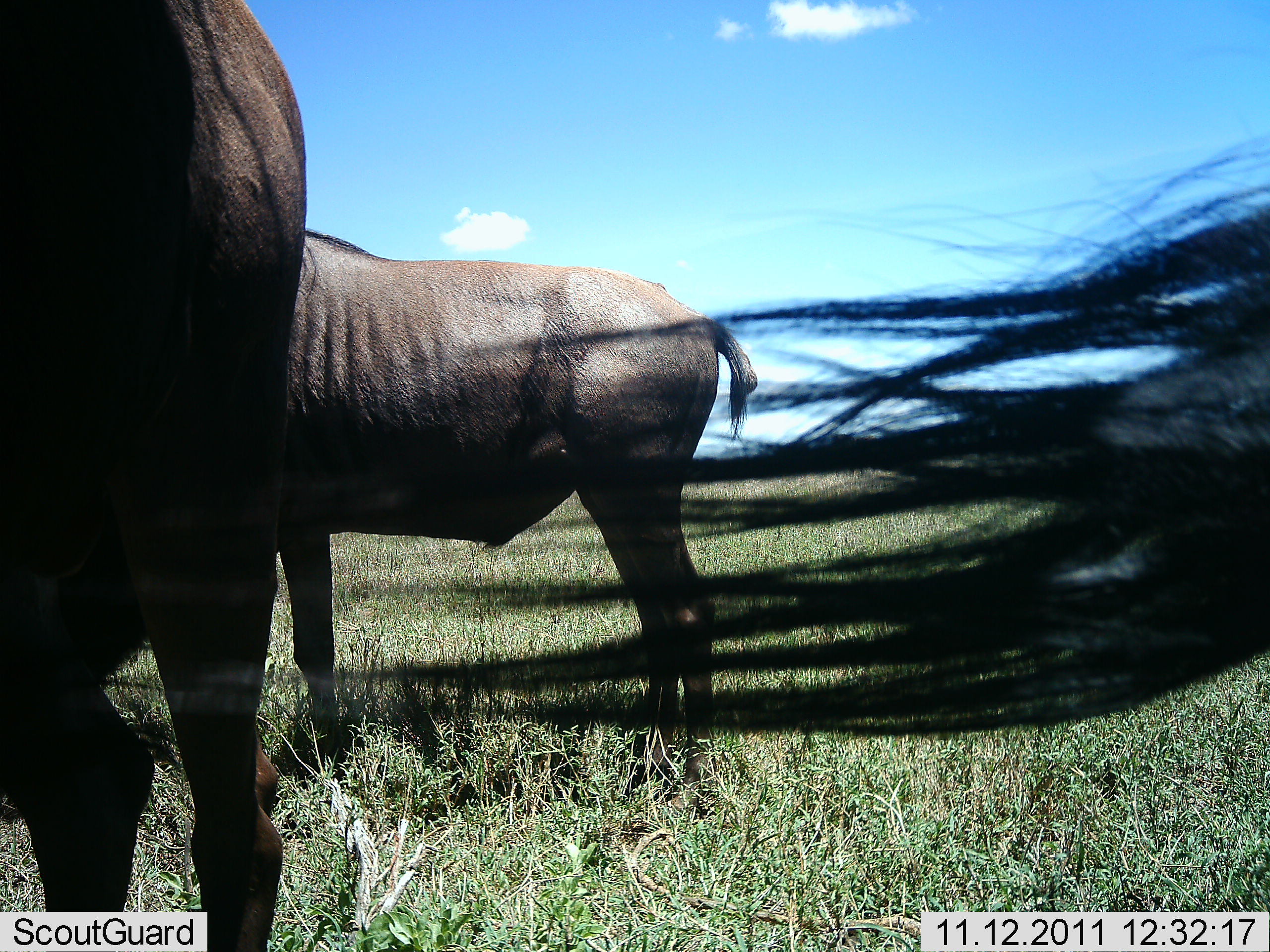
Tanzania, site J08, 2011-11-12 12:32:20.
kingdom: Animalia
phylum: Chordata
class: Mammalia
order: Artiodactyla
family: Bovidae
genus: Connochaetes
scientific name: Connochaetes taurinus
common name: blue wildebeest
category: wildebeest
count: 3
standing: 100%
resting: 0%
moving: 0%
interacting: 0%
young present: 0%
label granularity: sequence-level